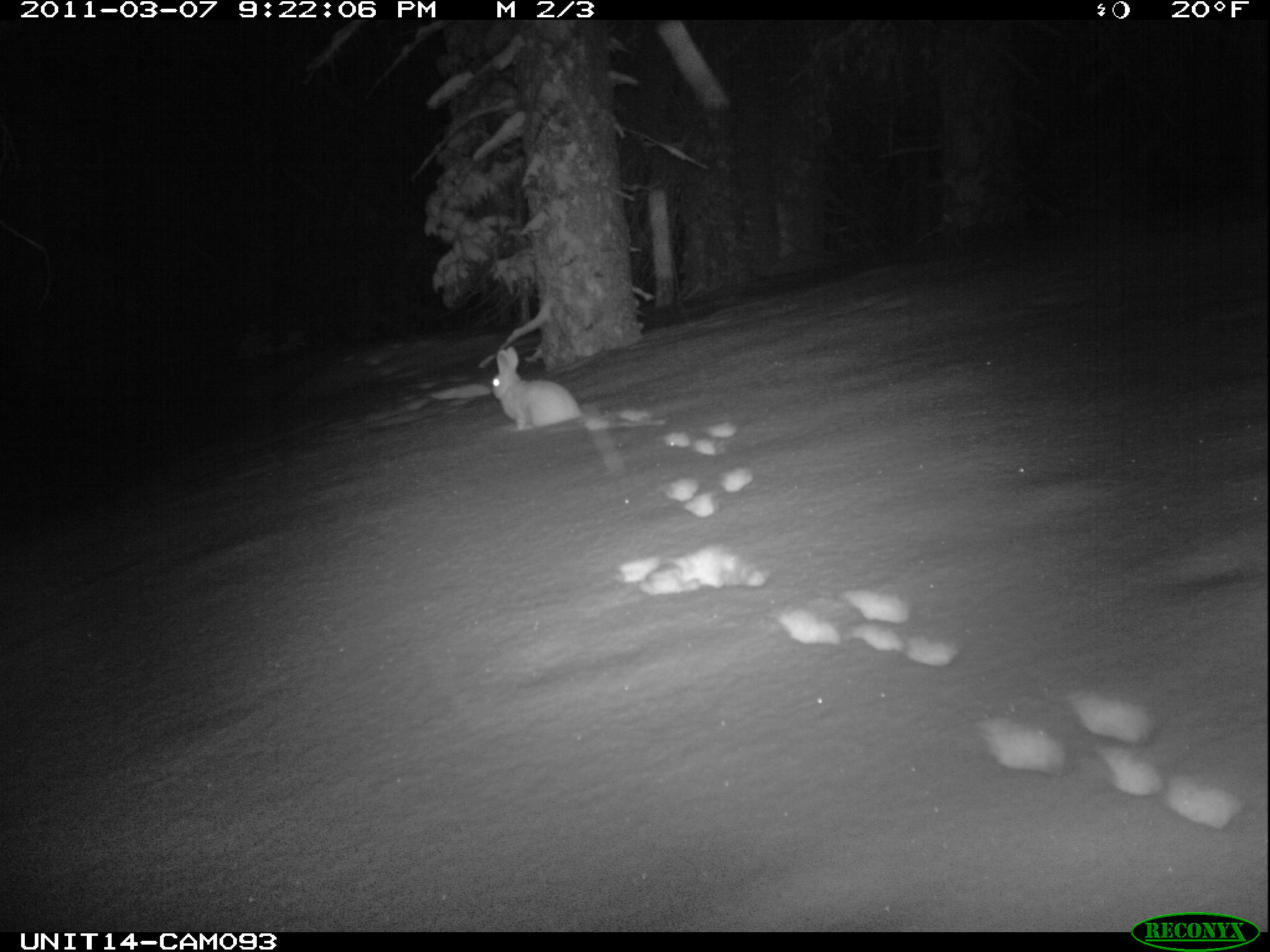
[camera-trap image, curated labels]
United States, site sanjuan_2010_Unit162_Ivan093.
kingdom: Animalia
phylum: Chordata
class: Mammalia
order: Lagomorpha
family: Leporidae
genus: Lepus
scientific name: Lepus americanus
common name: snowshoe hare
Lepus americanus (snowshoe hare).